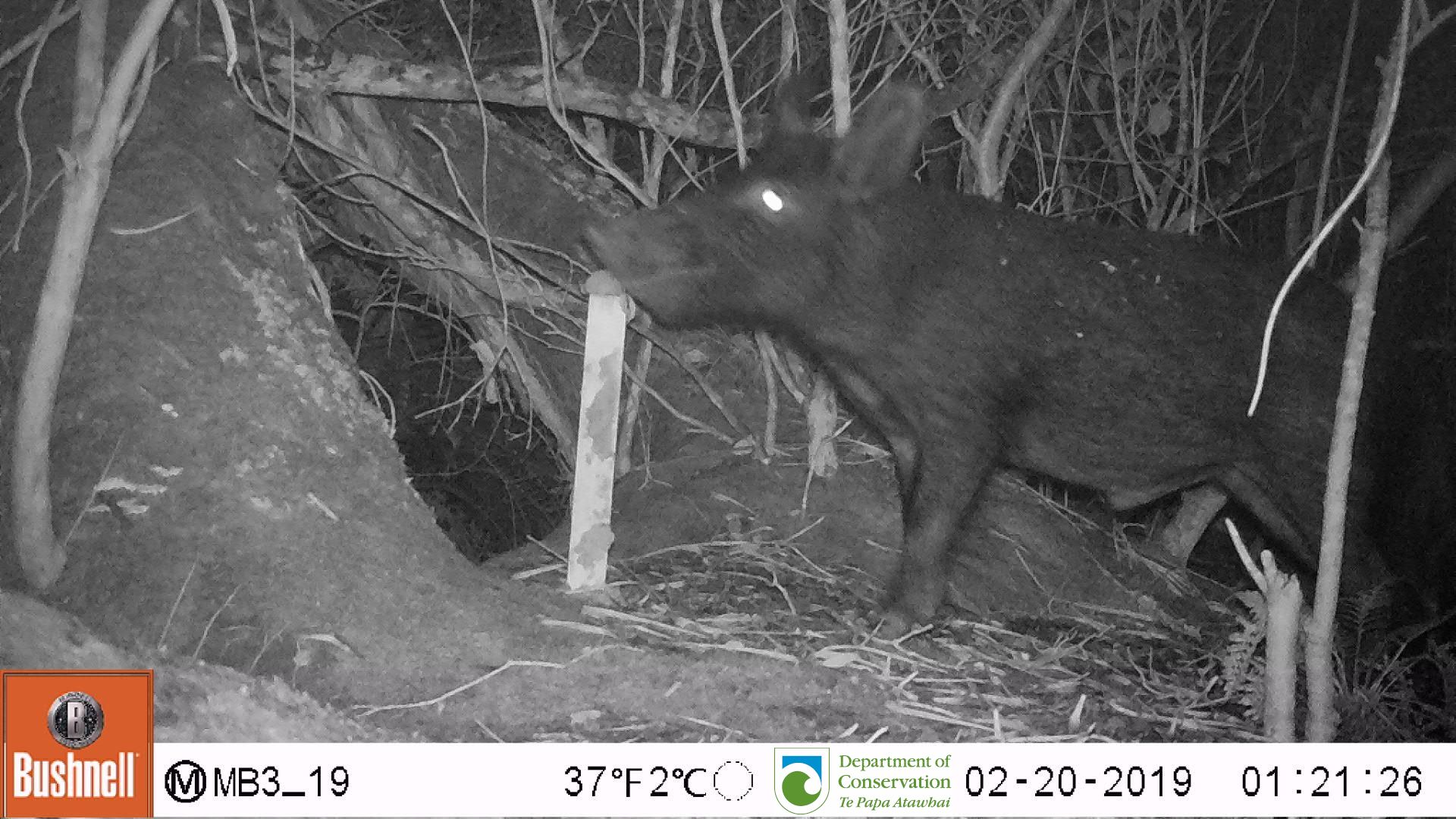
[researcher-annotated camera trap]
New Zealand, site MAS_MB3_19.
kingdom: Animalia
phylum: Chordata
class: Mammalia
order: Artiodactyla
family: Suidae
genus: Sus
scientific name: Sus scrofa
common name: pig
Pig (Sus scrofa).